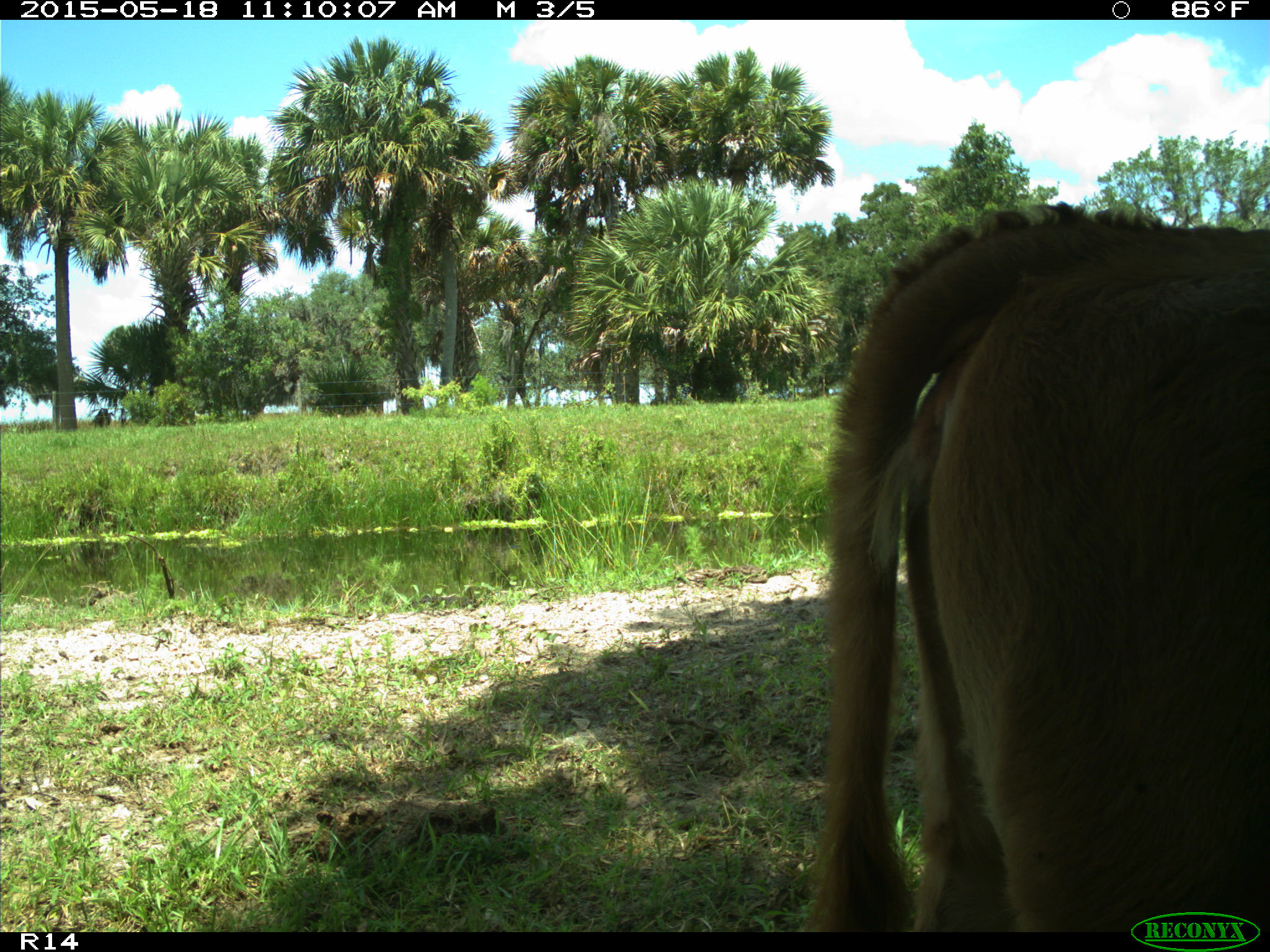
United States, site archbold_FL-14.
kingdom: Animalia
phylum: Chordata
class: Mammalia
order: Artiodactyla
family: Bovidae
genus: Bos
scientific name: Bos taurus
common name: domestic cow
Bos taurus (domestic cow).